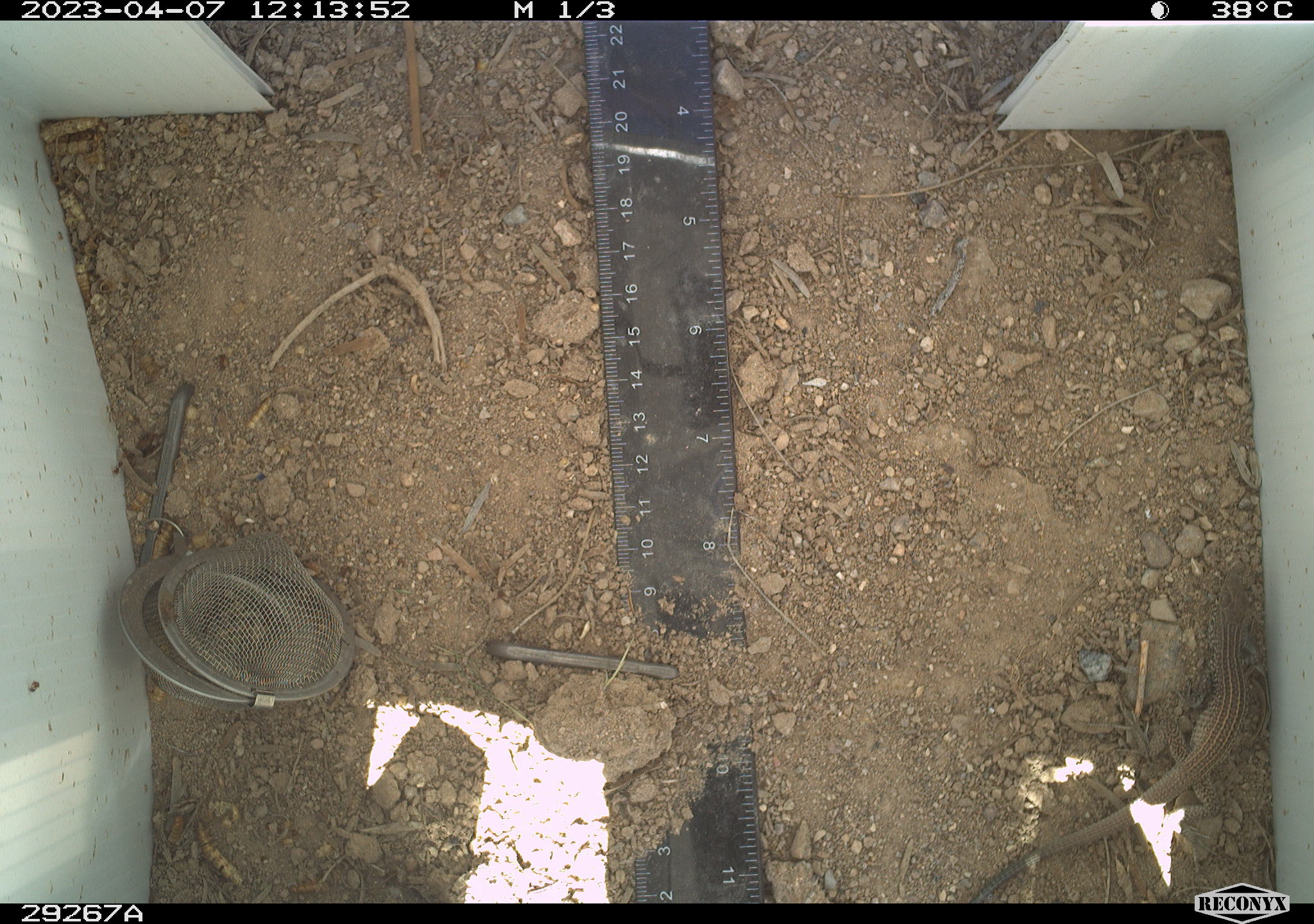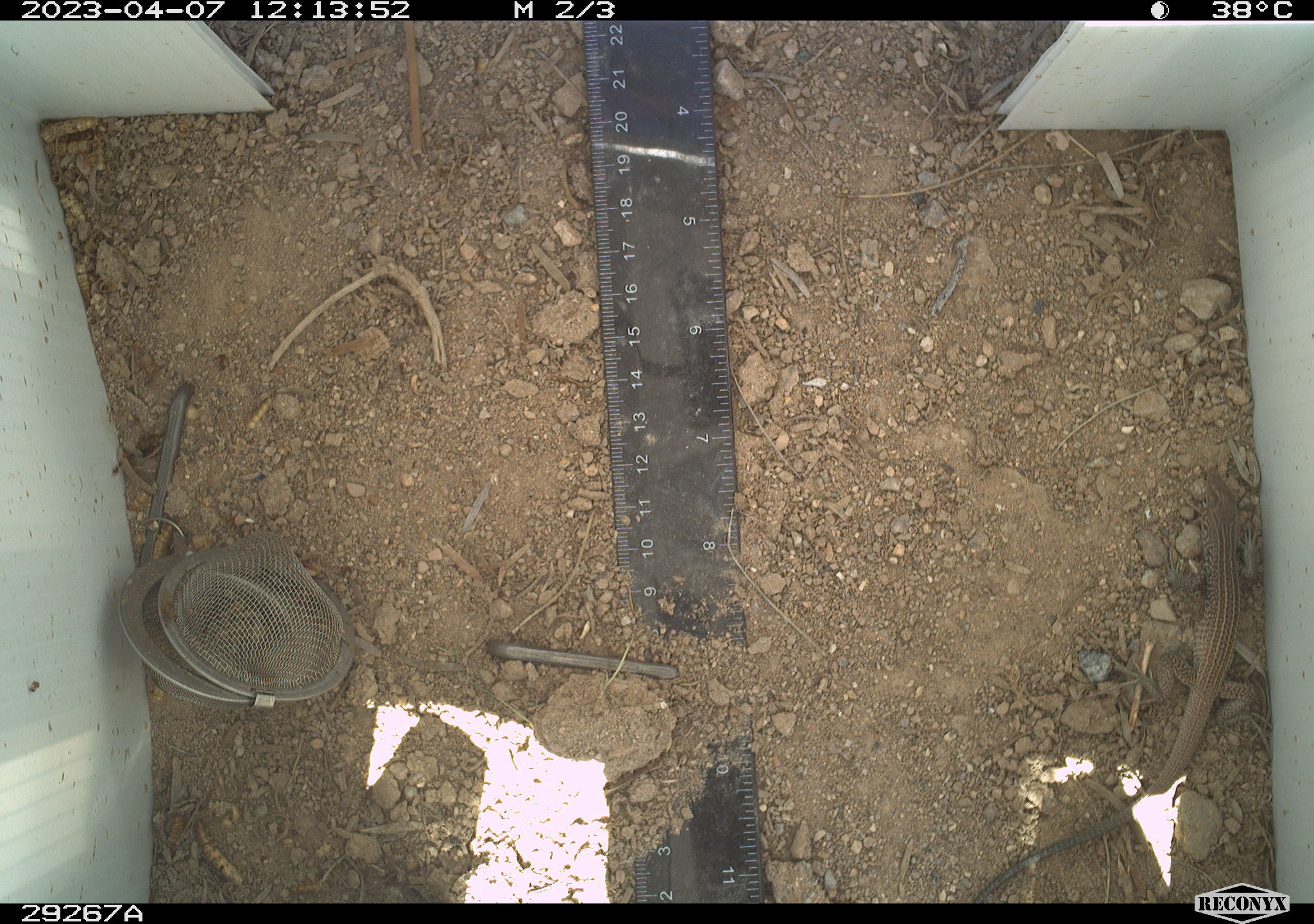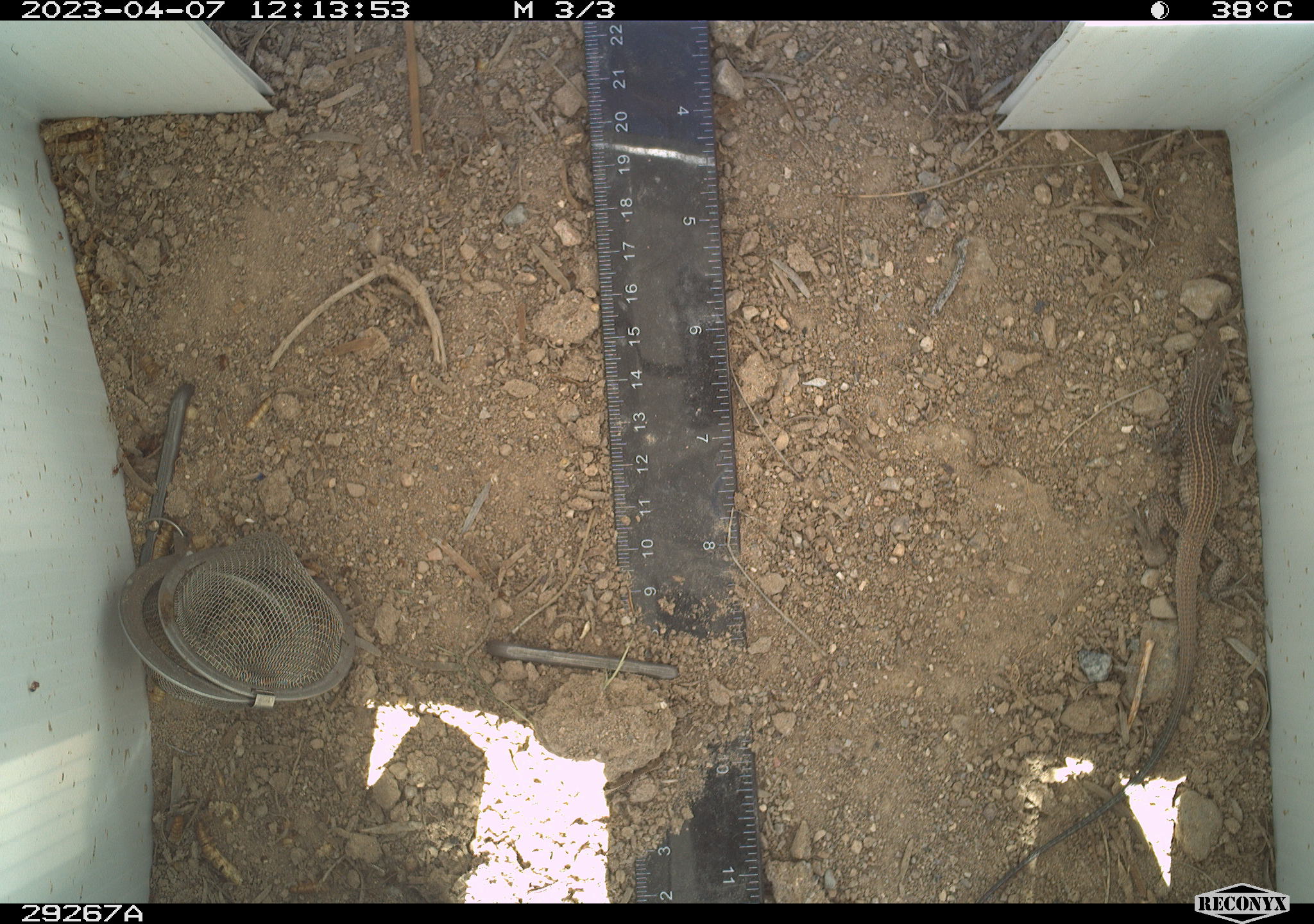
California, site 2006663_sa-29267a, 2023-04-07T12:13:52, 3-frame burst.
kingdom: Animalia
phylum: Chordata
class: Reptilia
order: Squamata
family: Teiidae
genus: Aspidoscelis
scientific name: Aspidoscelis tigris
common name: western whiptail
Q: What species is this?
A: Western whiptail (Aspidoscelis tigris).